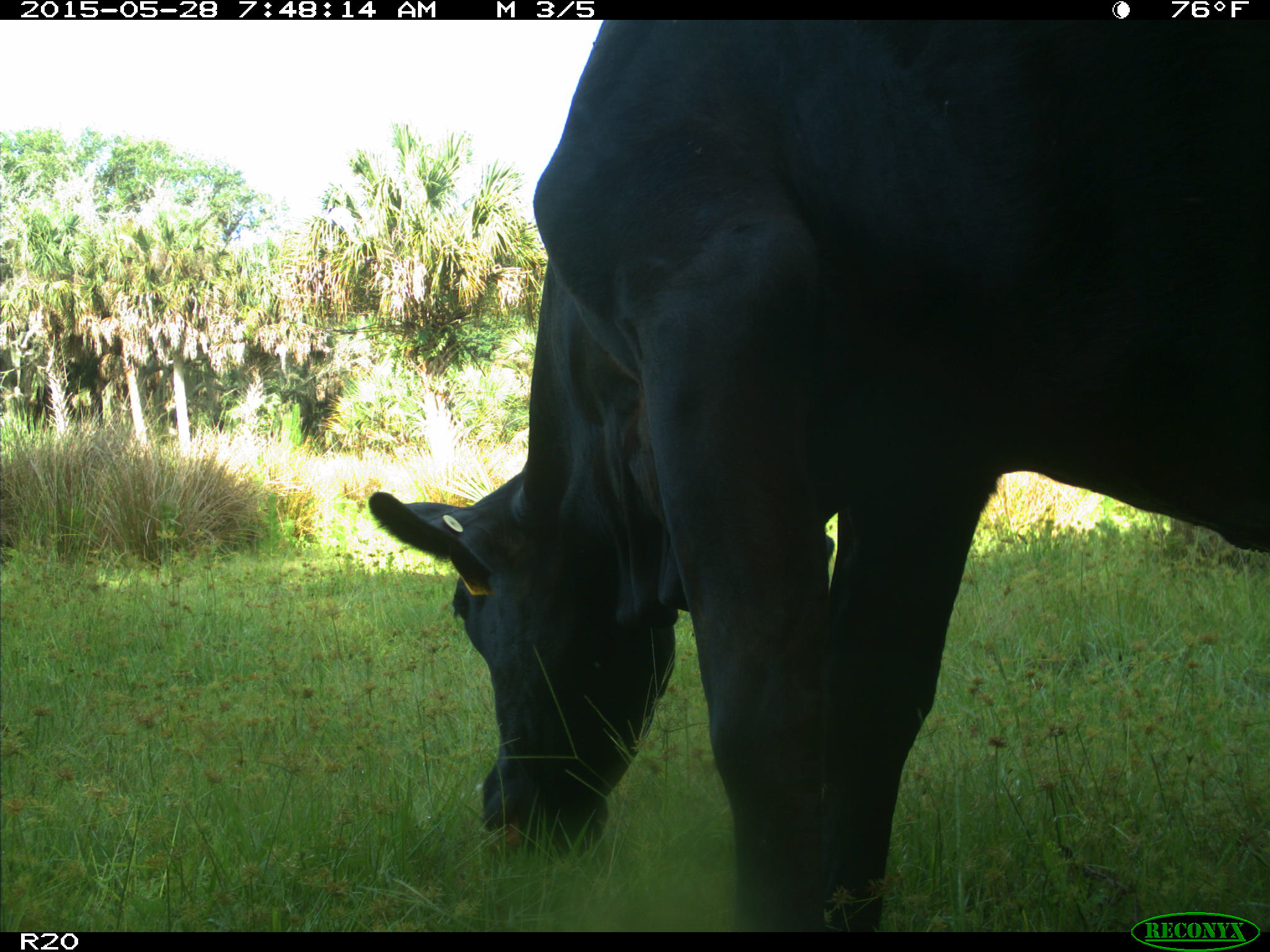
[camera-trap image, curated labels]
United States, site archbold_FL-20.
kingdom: Animalia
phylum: Chordata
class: Mammalia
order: Artiodactyla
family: Bovidae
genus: Bos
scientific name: Bos taurus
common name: domestic cow